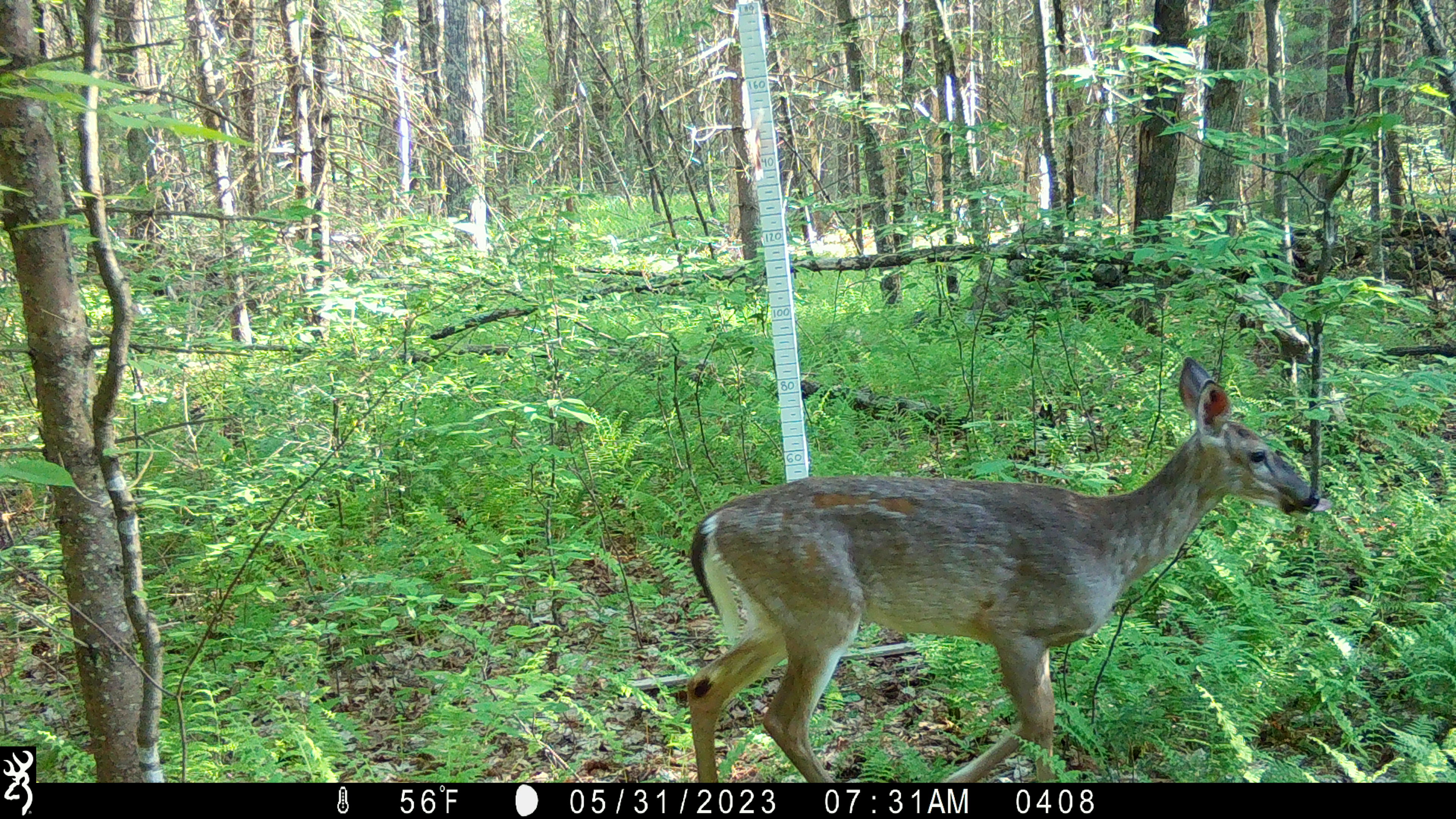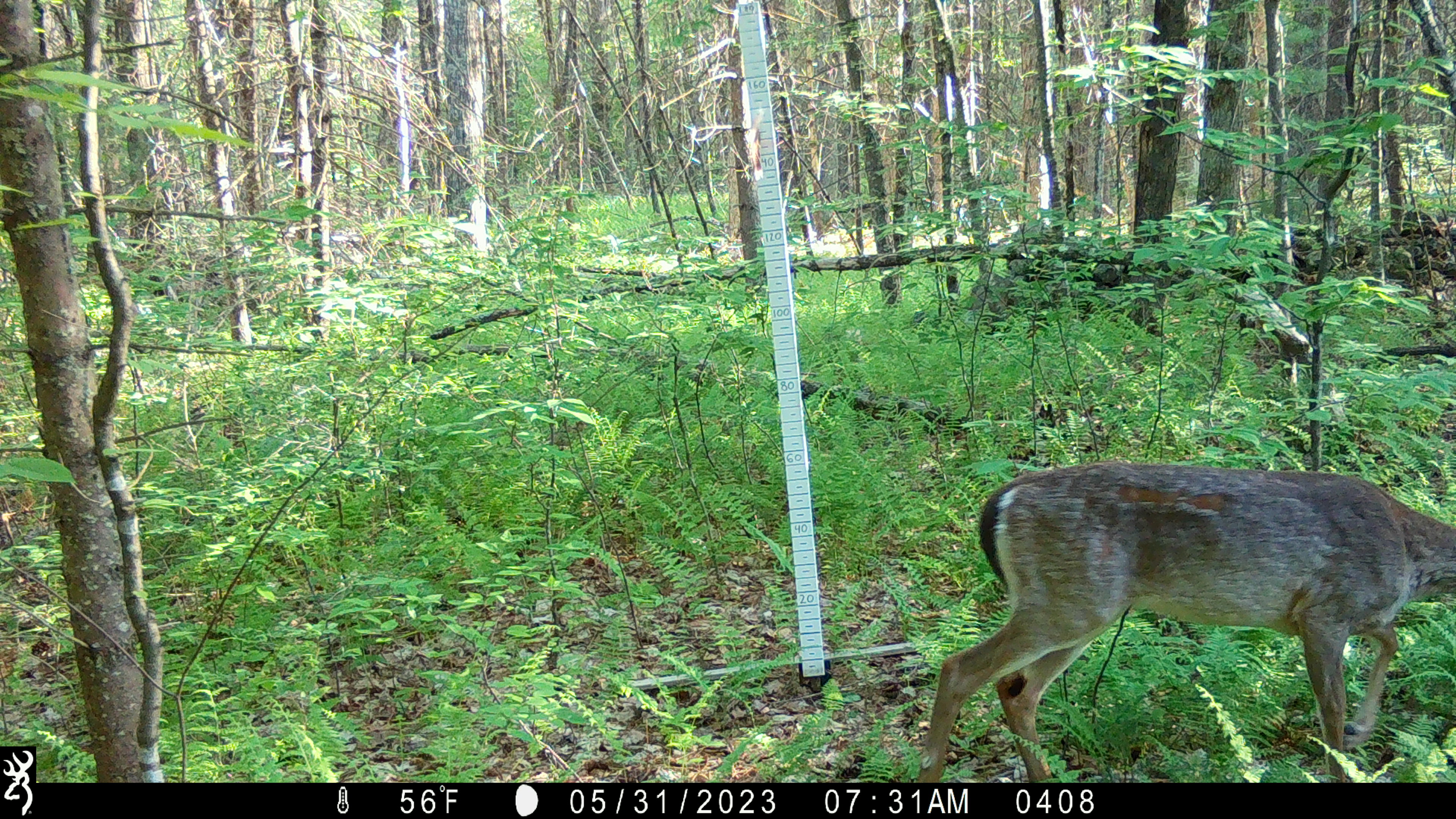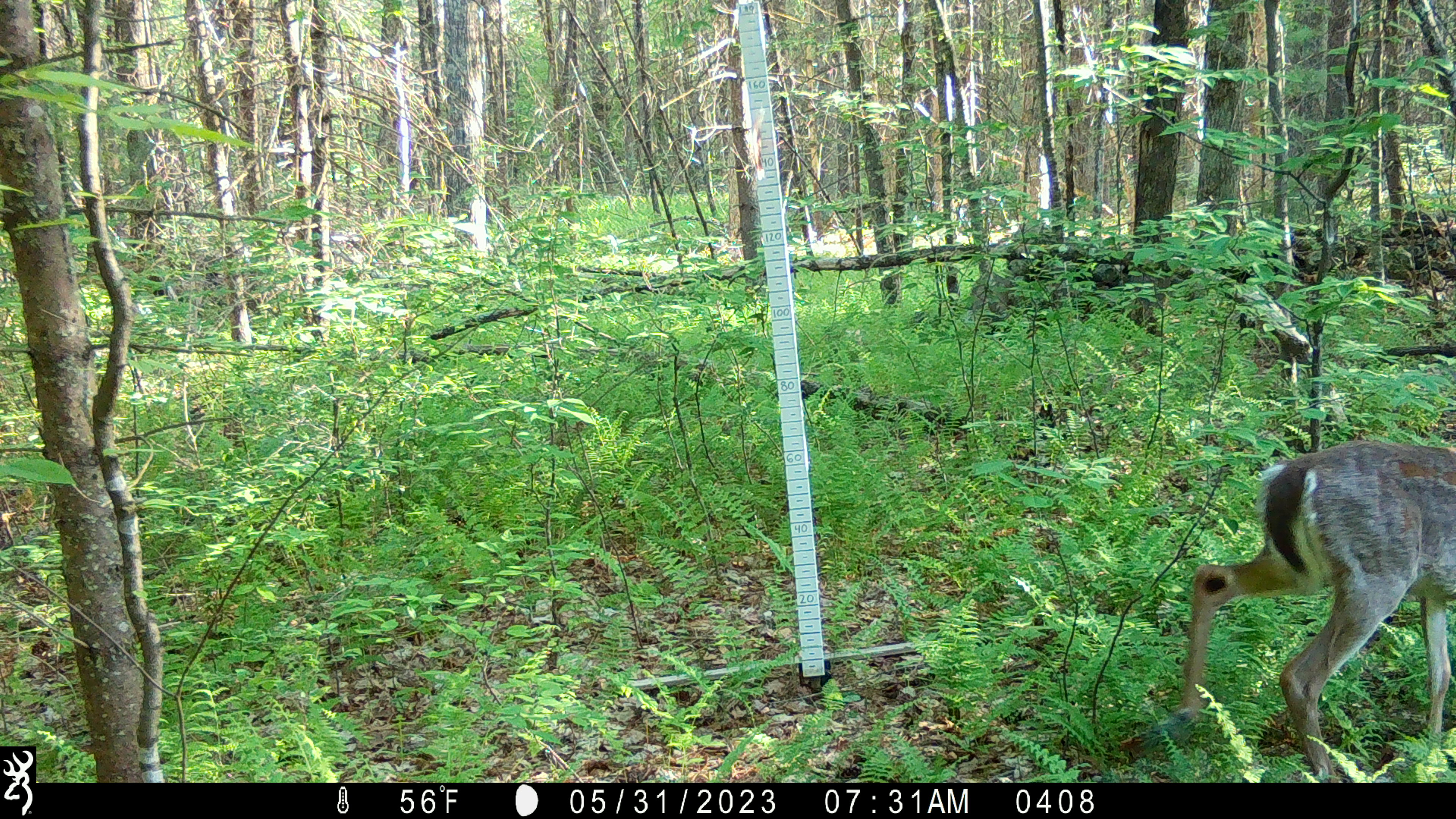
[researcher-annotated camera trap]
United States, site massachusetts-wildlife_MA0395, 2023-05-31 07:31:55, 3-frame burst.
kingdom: Animalia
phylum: Chordata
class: Mammalia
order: Artiodactyla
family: Cervidae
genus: Odocoileus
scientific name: Odocoileus virginianus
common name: white-tailed deer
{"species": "white-tailed deer (Odocoileus virginianus)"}